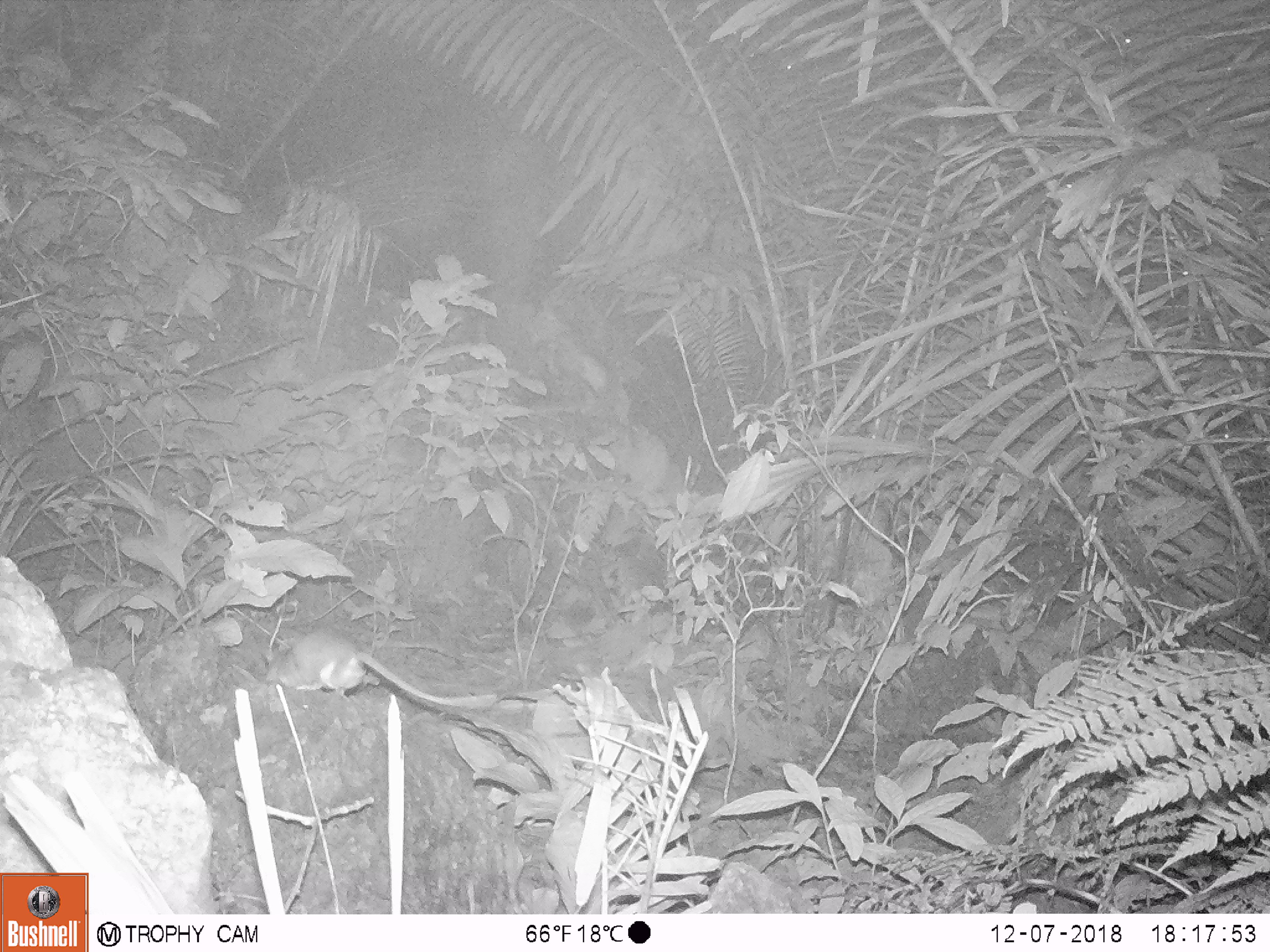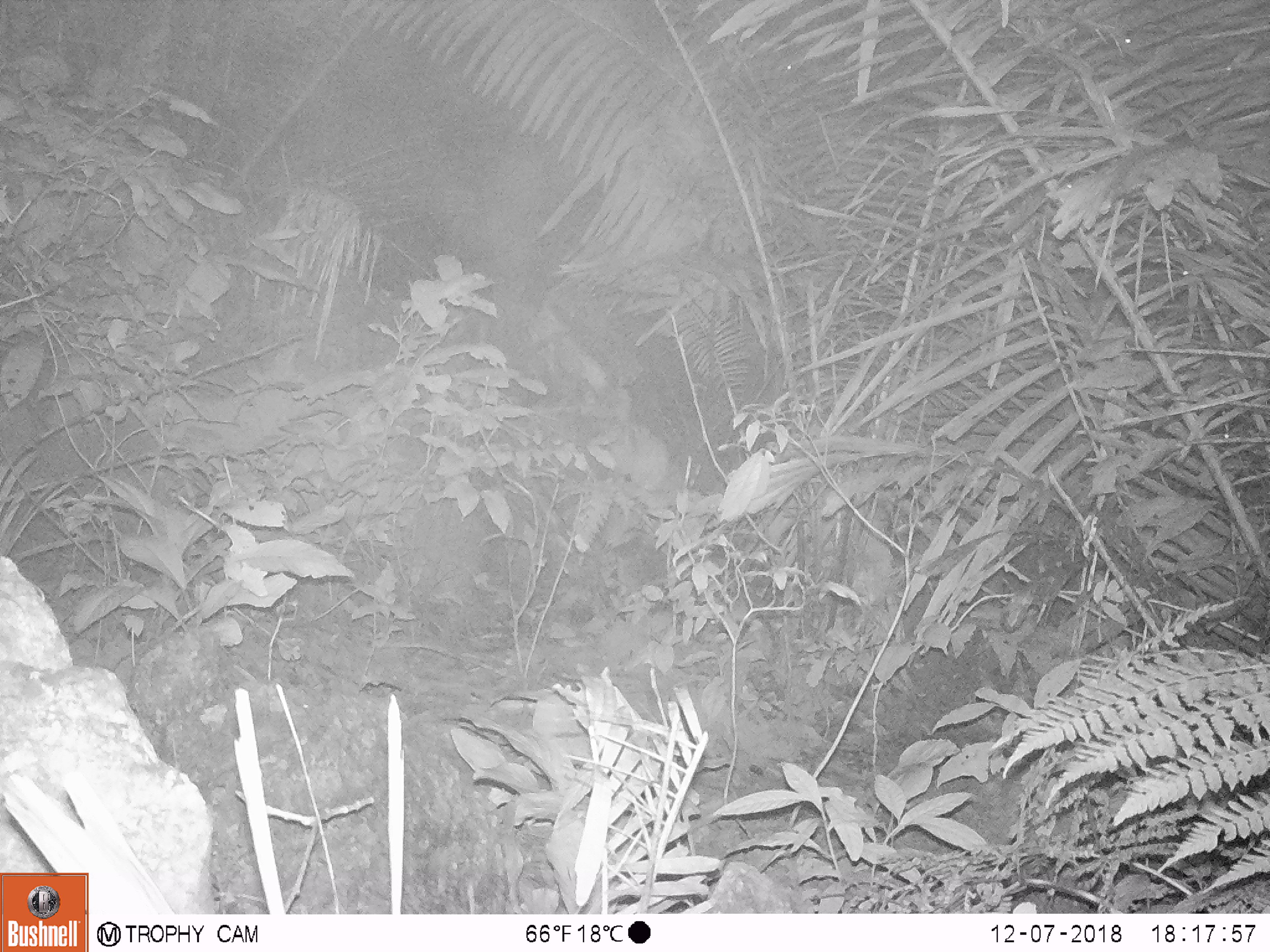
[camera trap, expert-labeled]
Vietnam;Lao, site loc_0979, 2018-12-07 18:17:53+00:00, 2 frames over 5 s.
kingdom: Animalia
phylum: Chordata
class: Mammalia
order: Rodentia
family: Muridae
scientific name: Muridae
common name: old-world mice and rats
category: unidentified murid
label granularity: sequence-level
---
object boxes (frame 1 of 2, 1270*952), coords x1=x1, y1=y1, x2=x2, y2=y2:
unidentified murid: x1=266, y1=627, x2=497, y2=707